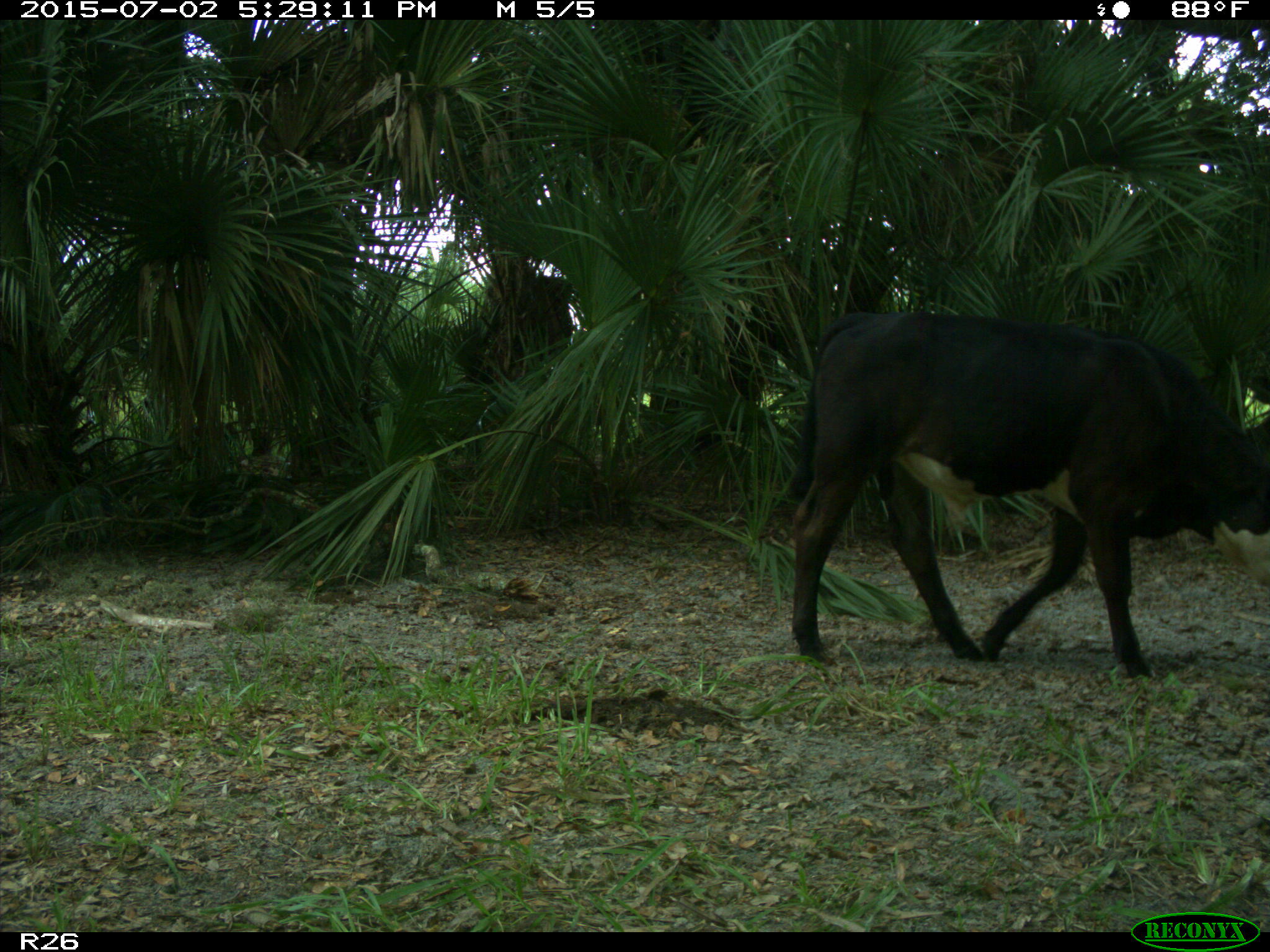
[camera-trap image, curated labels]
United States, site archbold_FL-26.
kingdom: Animalia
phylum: Chordata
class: Mammalia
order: Artiodactyla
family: Bovidae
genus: Bos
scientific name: Bos taurus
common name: domestic cow